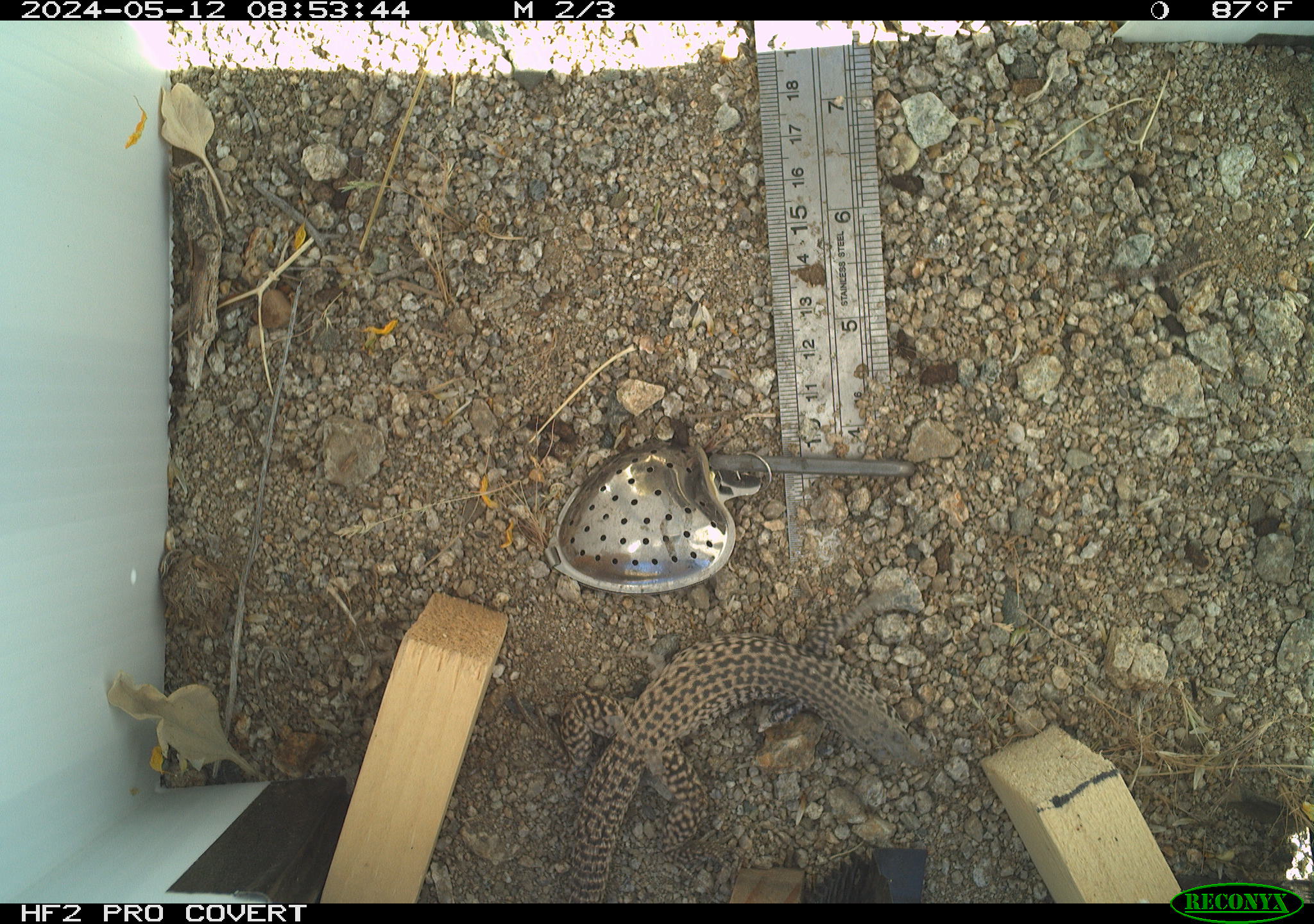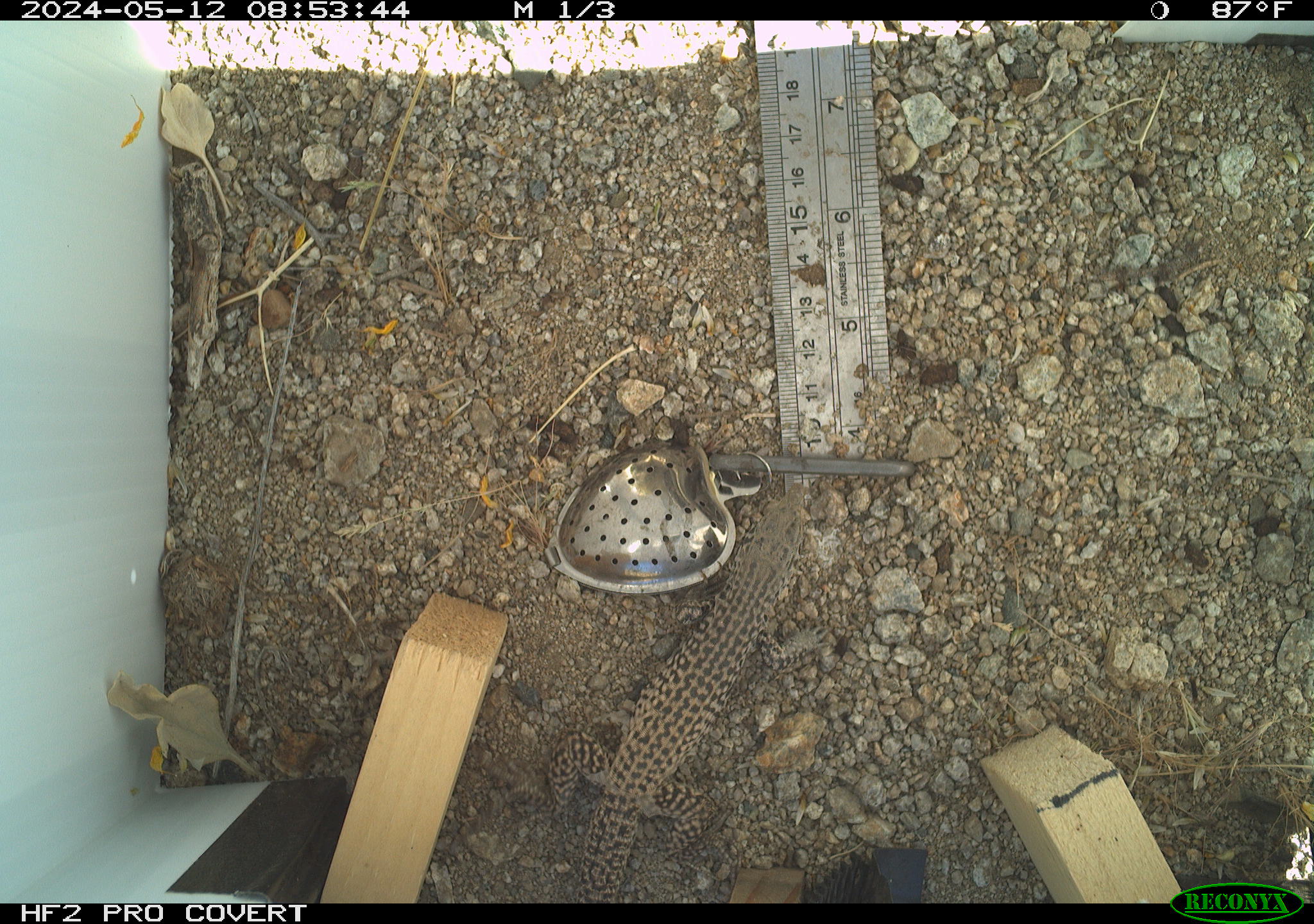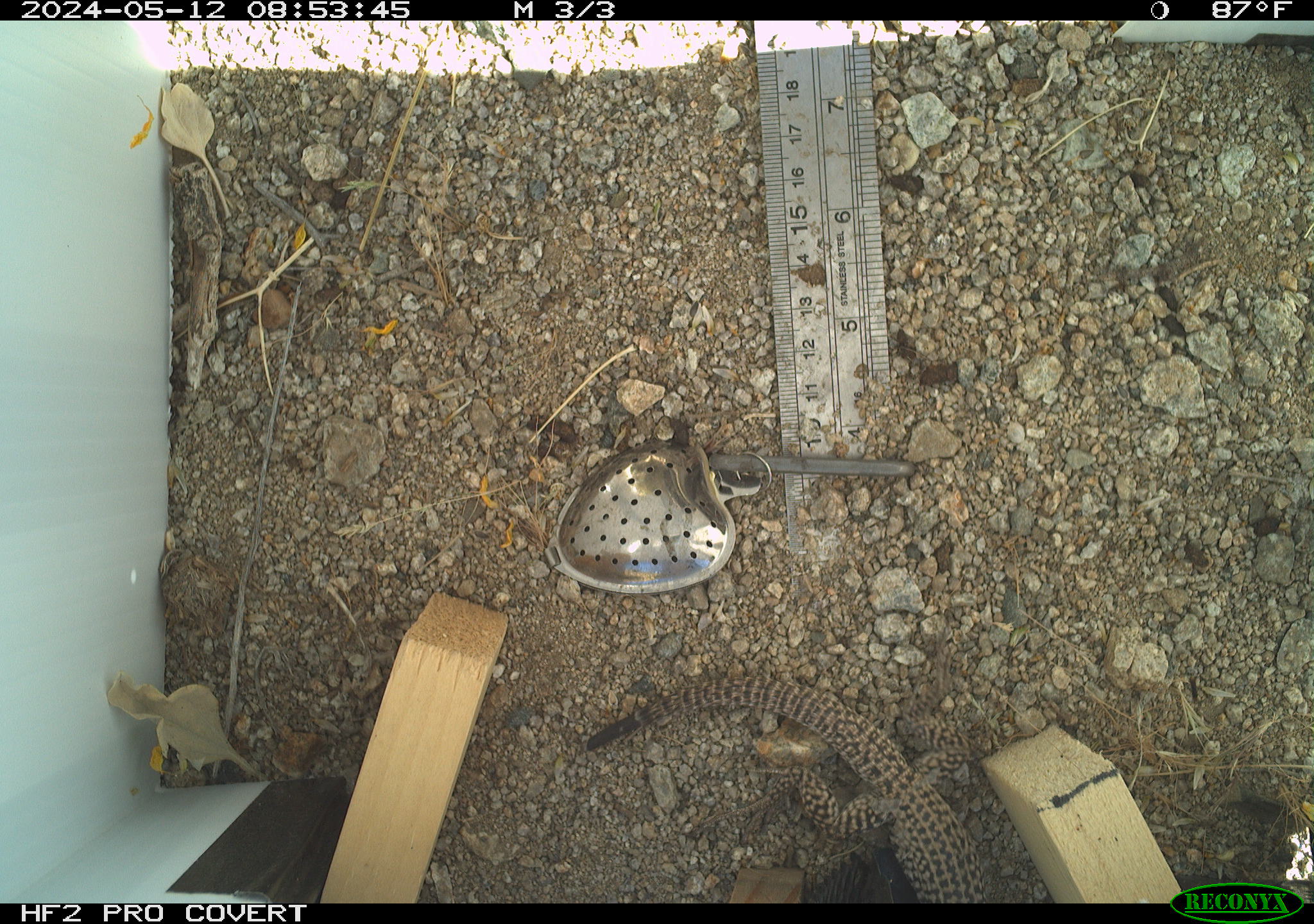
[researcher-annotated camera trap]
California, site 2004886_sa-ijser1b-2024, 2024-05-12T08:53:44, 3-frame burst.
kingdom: Animalia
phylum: Chordata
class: Reptilia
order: Squamata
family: Teiidae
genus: Aspidoscelis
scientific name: Aspidoscelis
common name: whiptail lizards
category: aspidoscelis species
Aspidoscelis species (whiptail lizards) (Aspidoscelis).